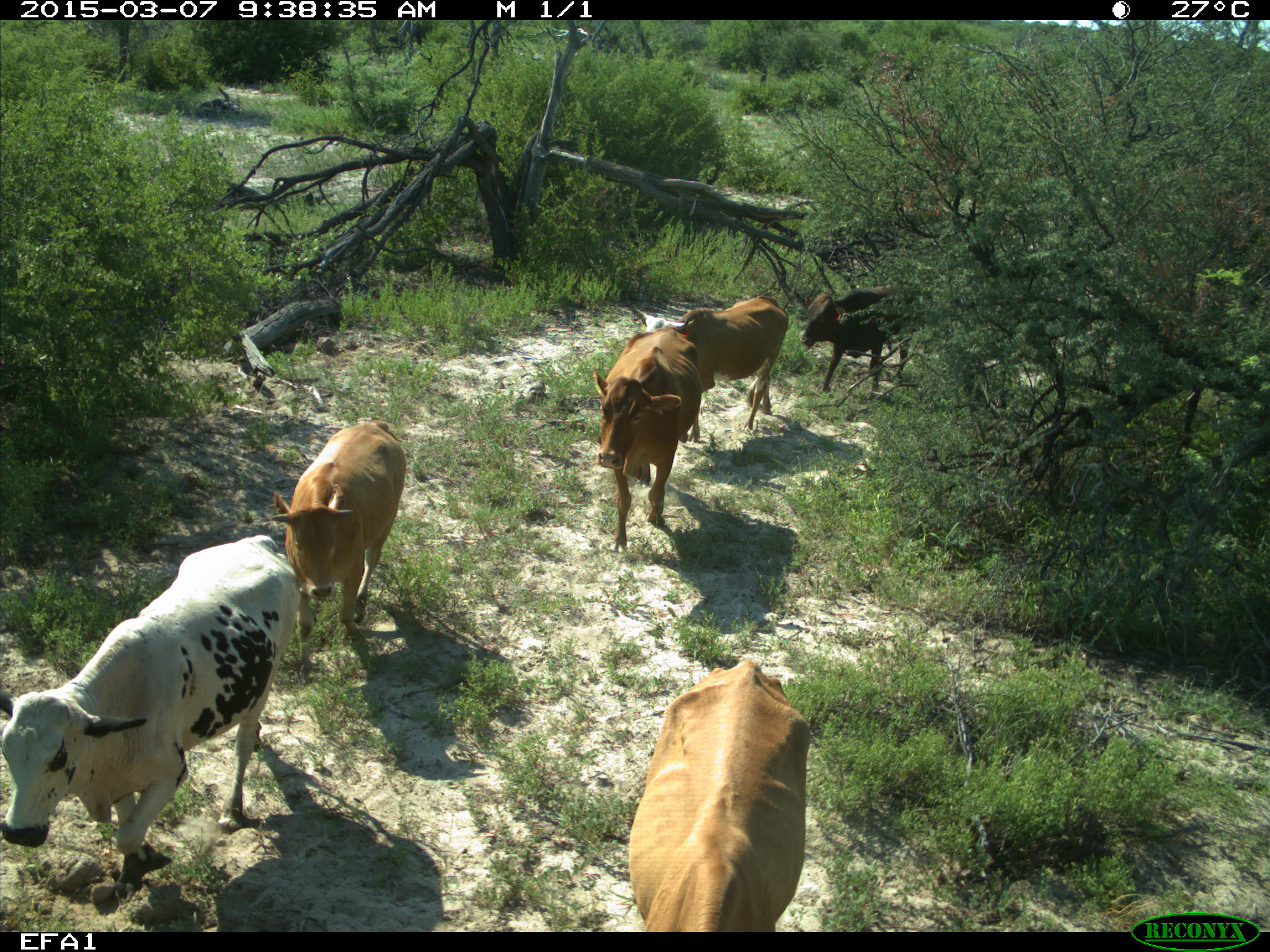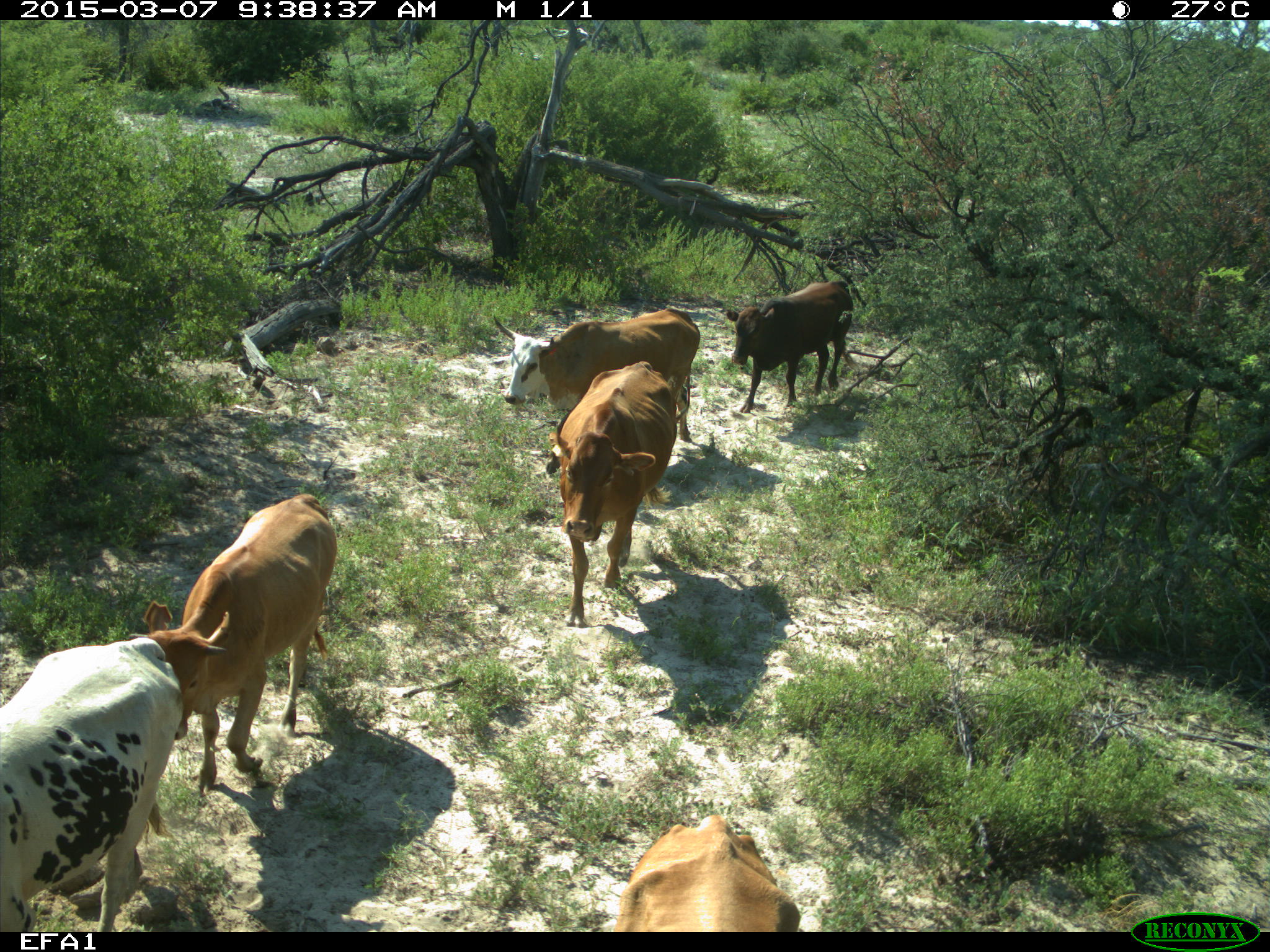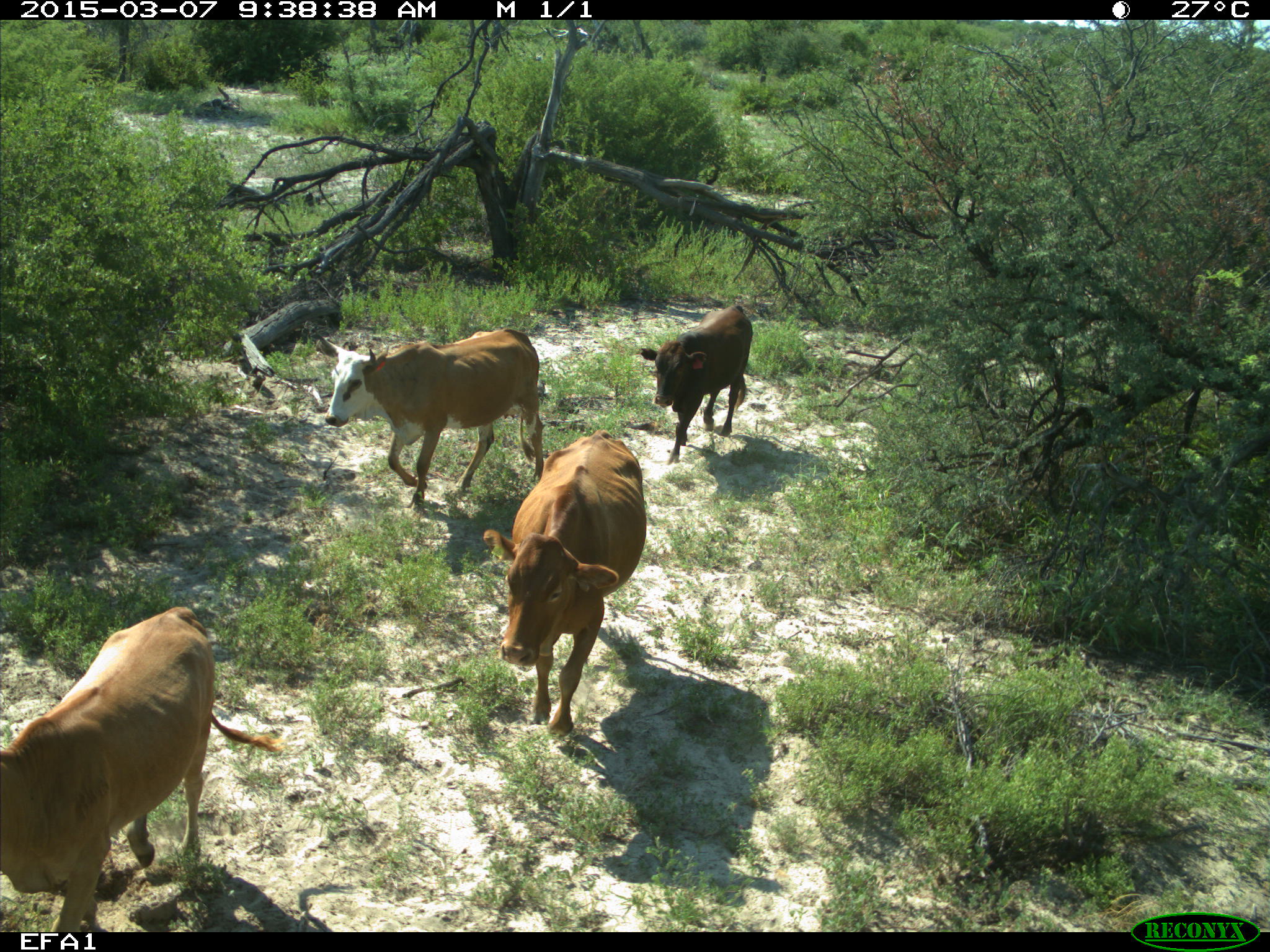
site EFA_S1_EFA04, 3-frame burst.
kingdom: Animalia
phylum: Chordata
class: Mammalia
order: Artiodactyla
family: Bovidae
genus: Bos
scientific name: Bos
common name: cattle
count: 6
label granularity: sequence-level